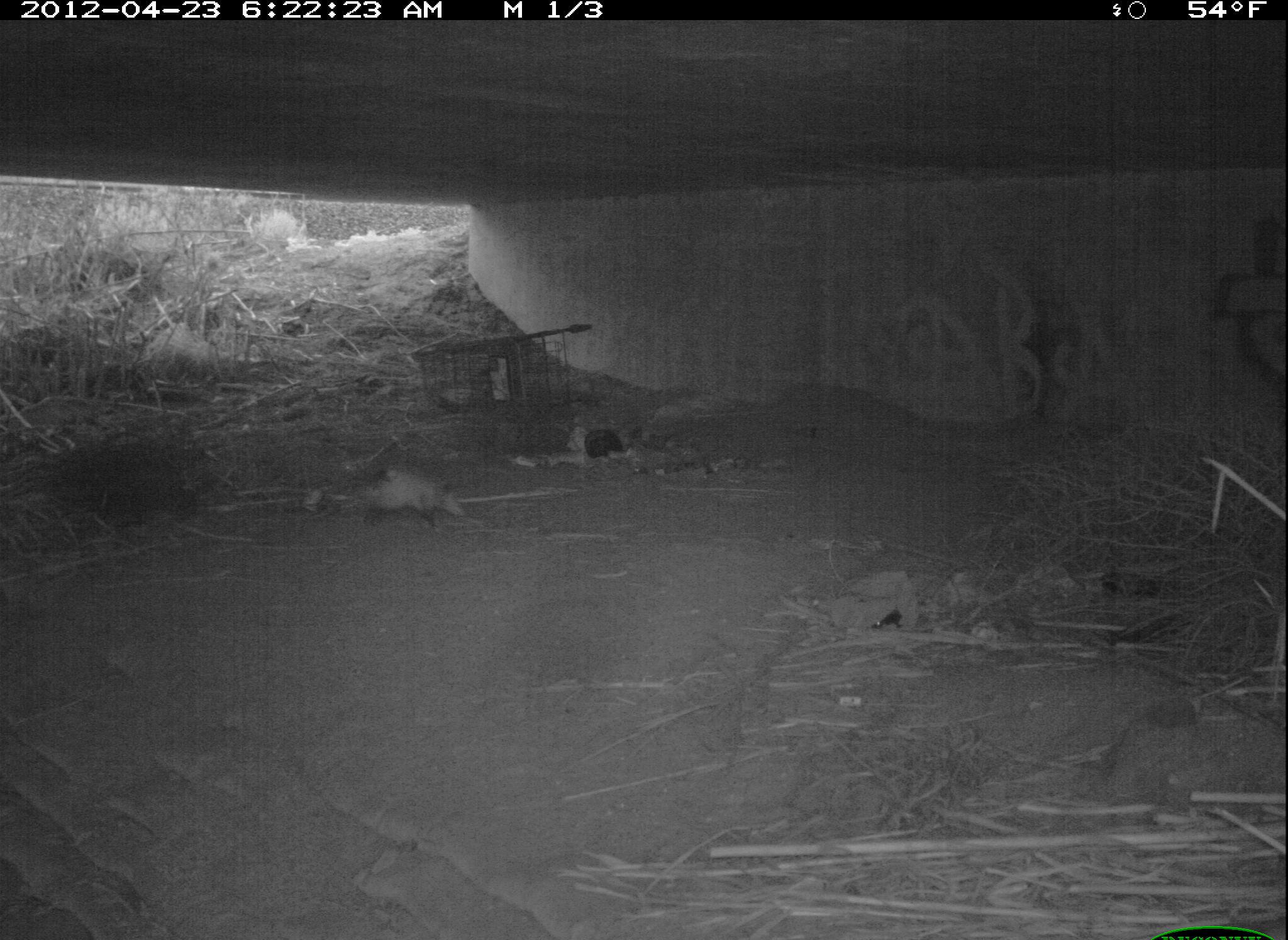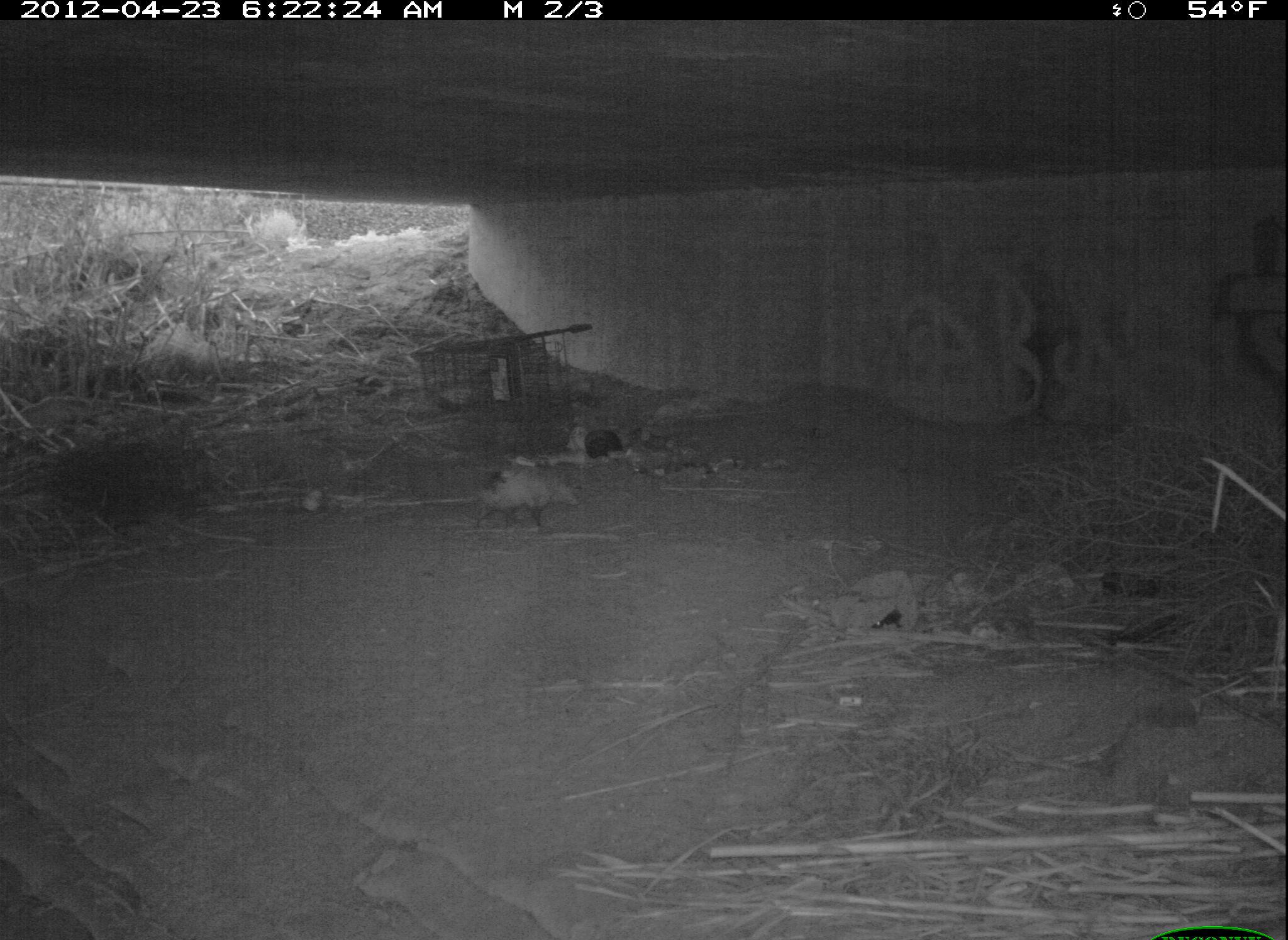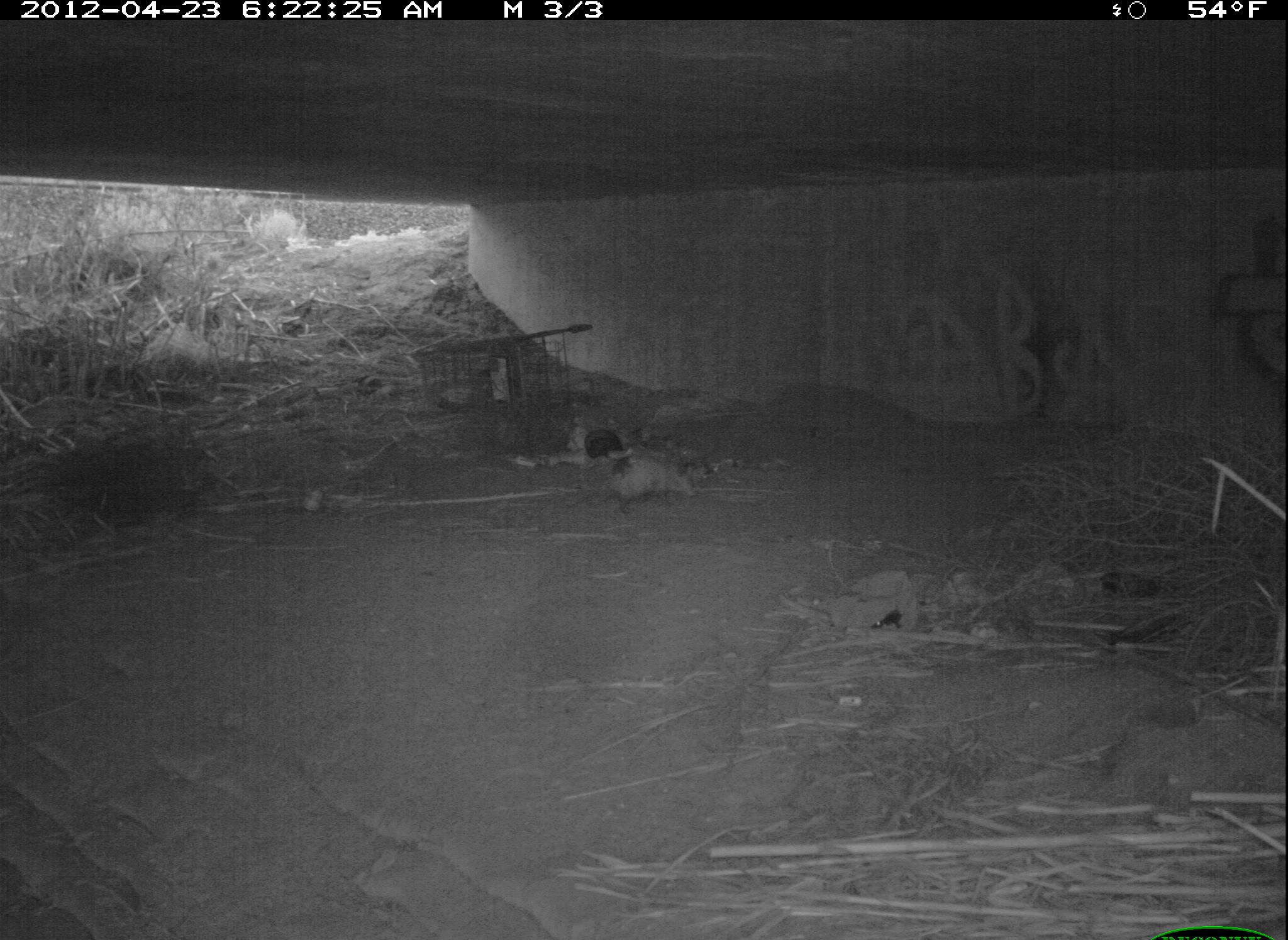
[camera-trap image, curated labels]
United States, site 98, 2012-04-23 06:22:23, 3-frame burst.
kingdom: Animalia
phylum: Chordata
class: Mammalia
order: Didelphimorphia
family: Didelphidae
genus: Didelphis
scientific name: Didelphis virginiana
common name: virginia opossum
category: opossum